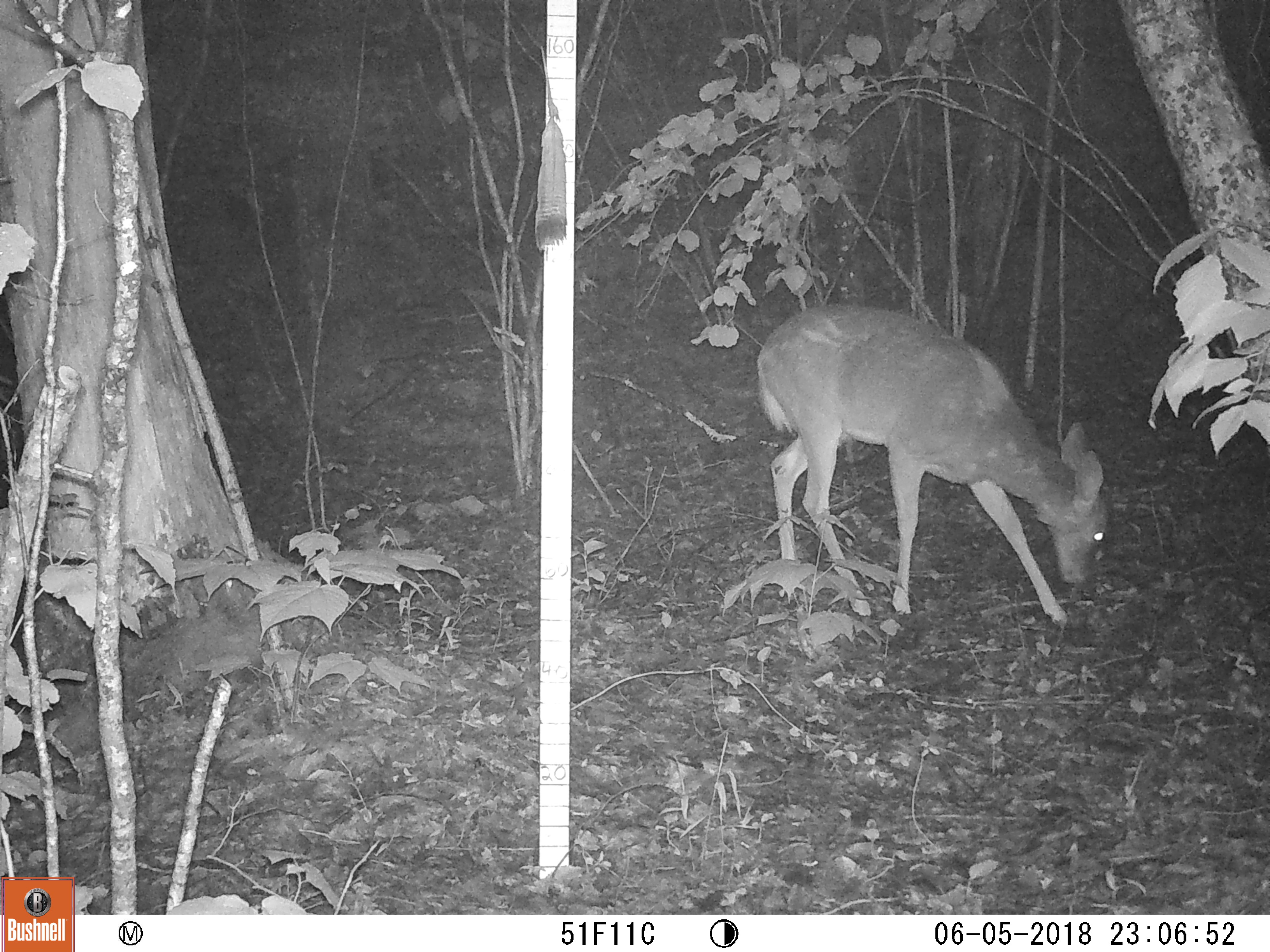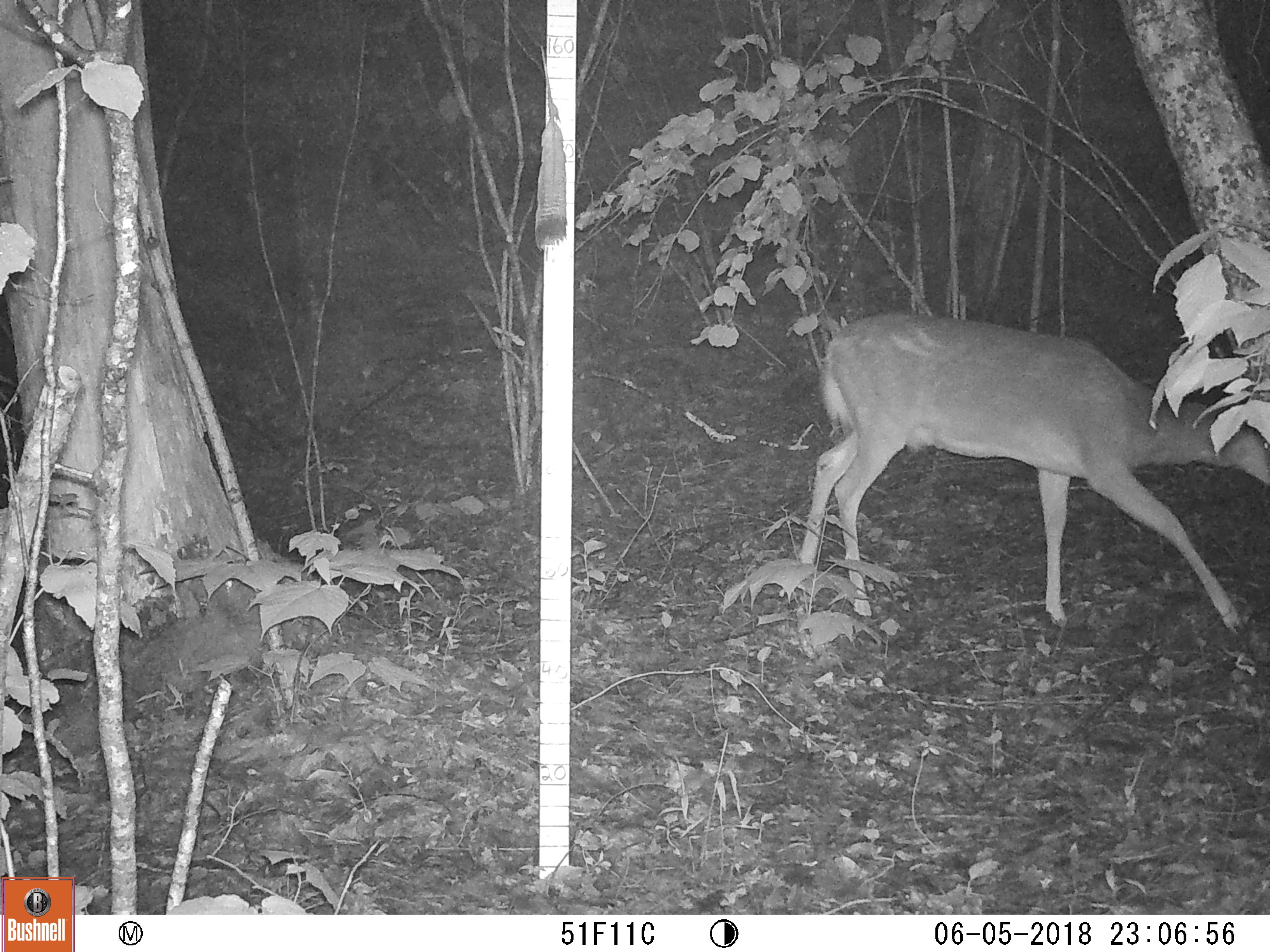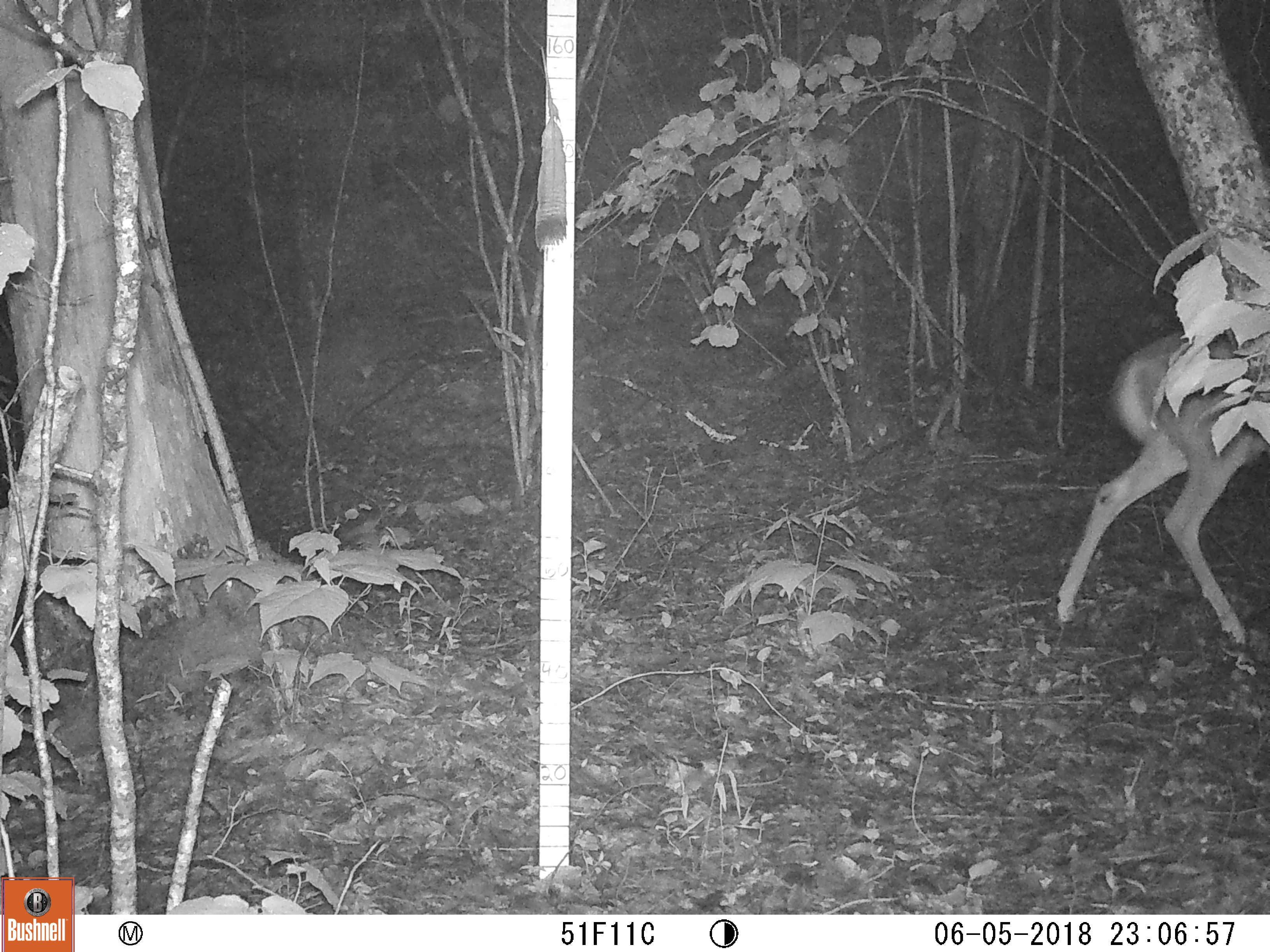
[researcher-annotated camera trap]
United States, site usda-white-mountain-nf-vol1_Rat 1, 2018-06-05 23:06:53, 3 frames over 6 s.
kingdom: Animalia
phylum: Chordata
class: Mammalia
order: Artiodactyla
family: Cervidae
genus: Odocoileus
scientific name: Odocoileus virginianus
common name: white-tailed deer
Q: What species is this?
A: White-tailed deer (Odocoileus virginianus).